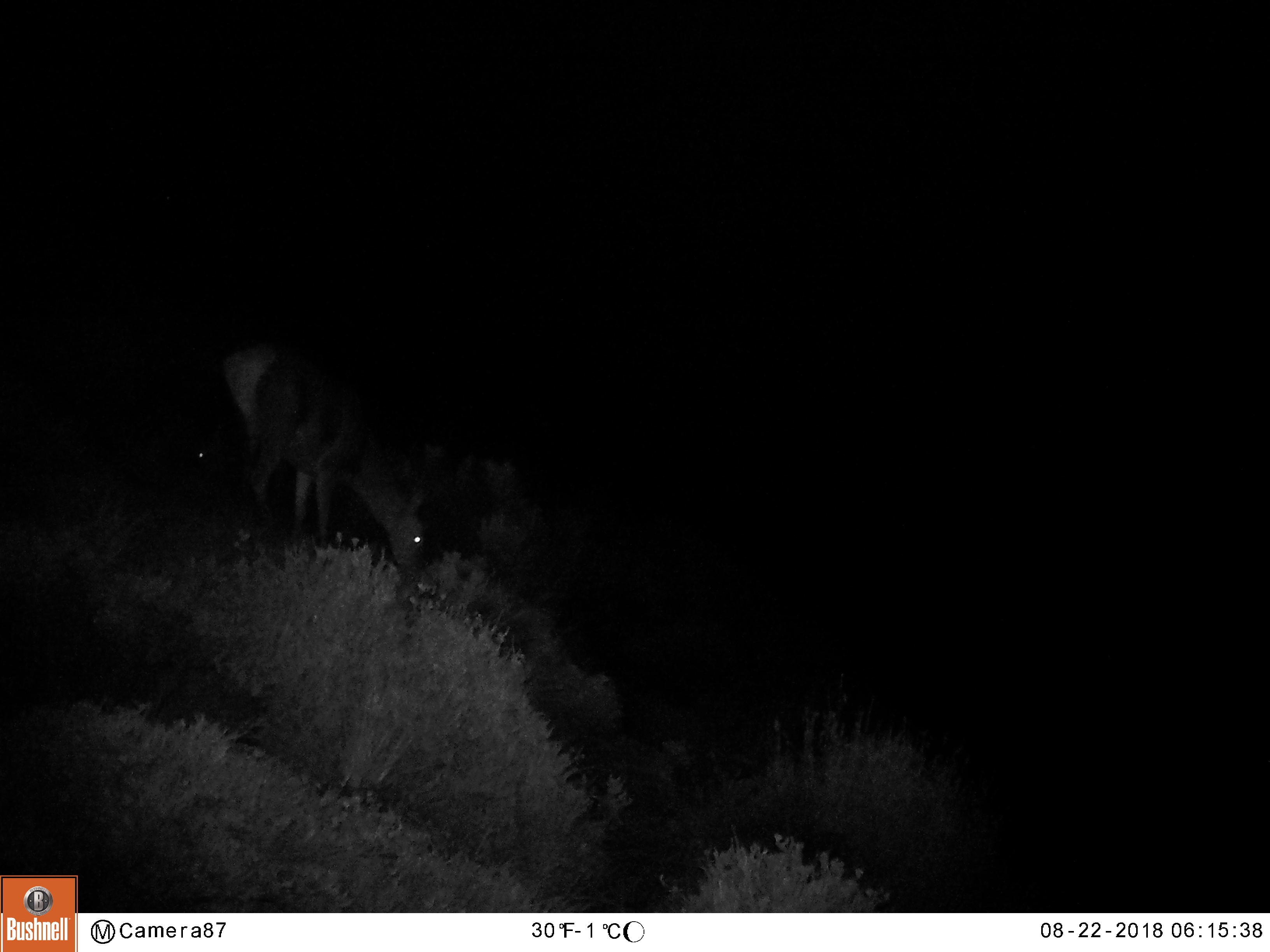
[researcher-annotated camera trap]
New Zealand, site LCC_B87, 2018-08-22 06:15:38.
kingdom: Animalia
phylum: Chordata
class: Mammalia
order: Artiodactyla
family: Cervidae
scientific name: Cervidae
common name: deer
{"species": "deer (Cervidae)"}